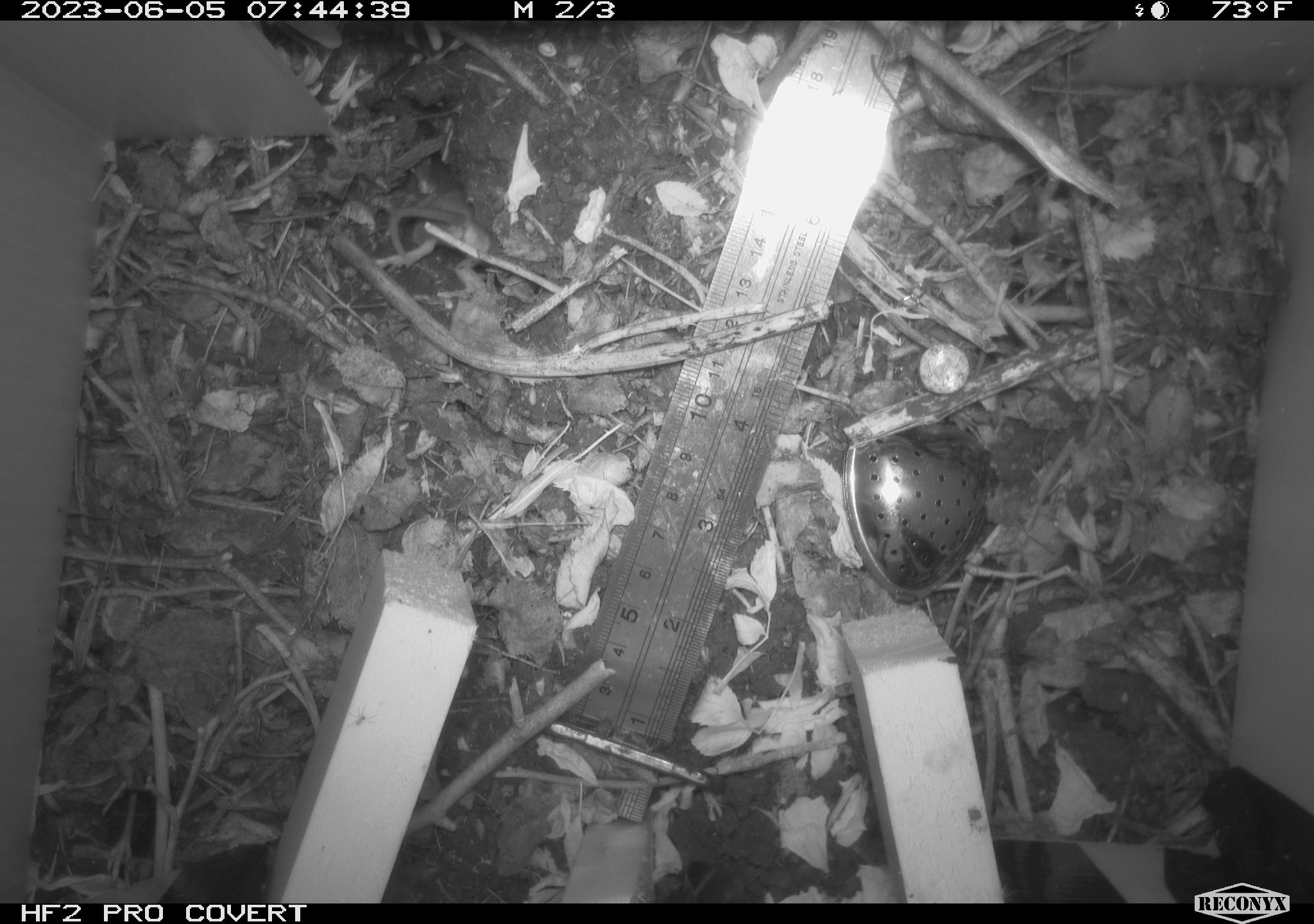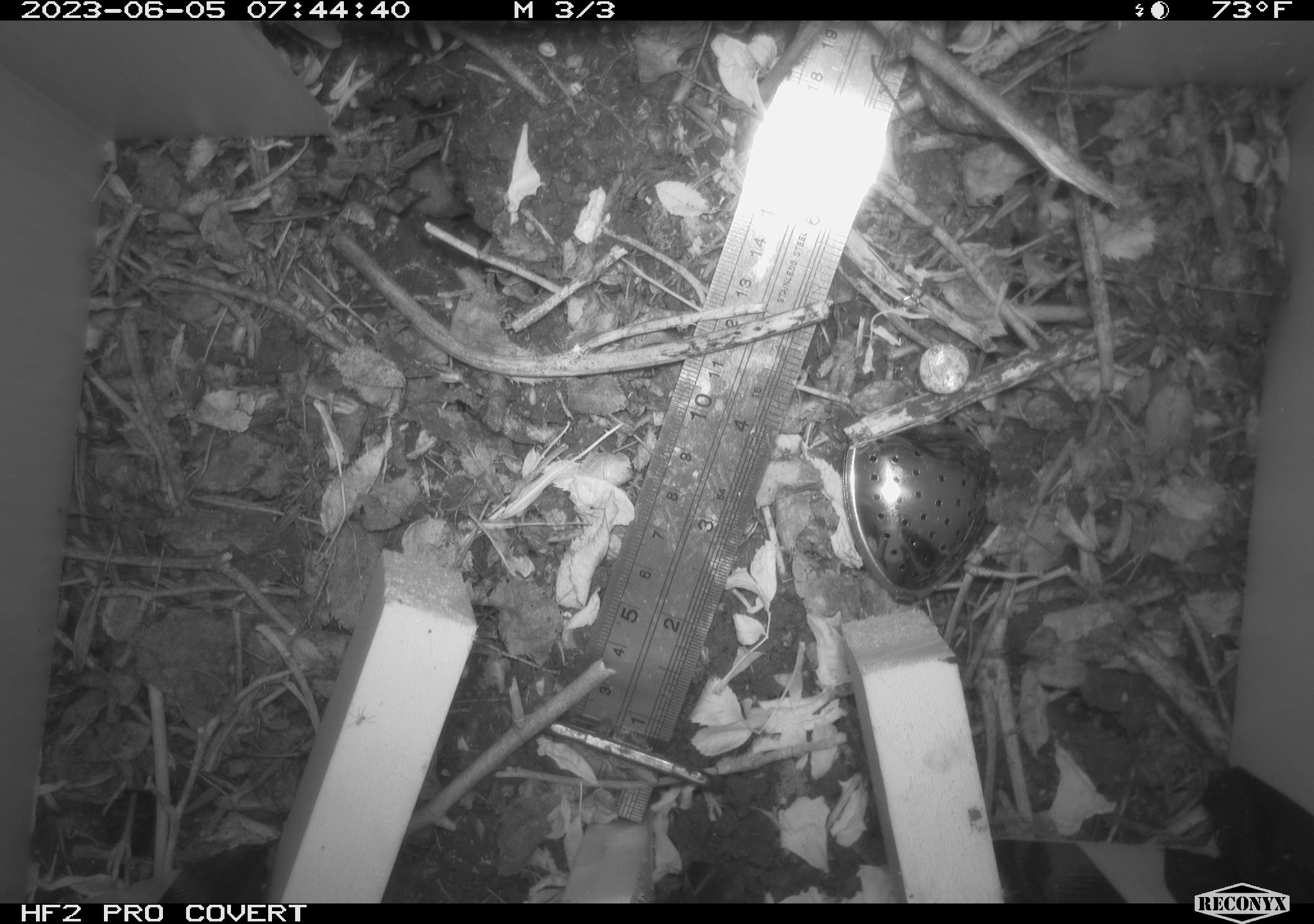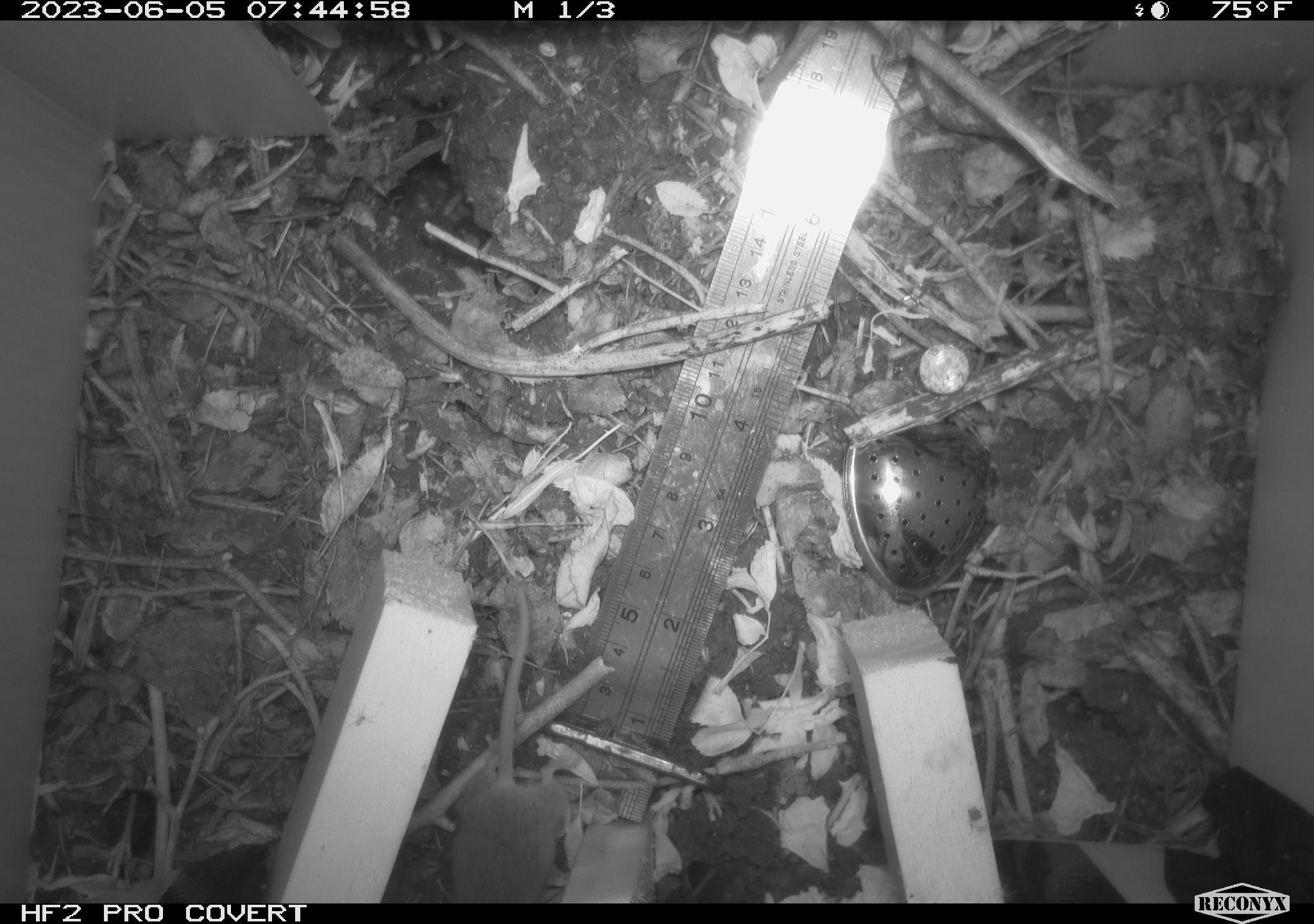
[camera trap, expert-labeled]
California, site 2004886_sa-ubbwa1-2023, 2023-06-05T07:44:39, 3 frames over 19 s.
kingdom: Animalia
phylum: Chordata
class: Mammalia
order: Rodentia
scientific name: Rodentia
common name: rodent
Rodent (Rodentia).